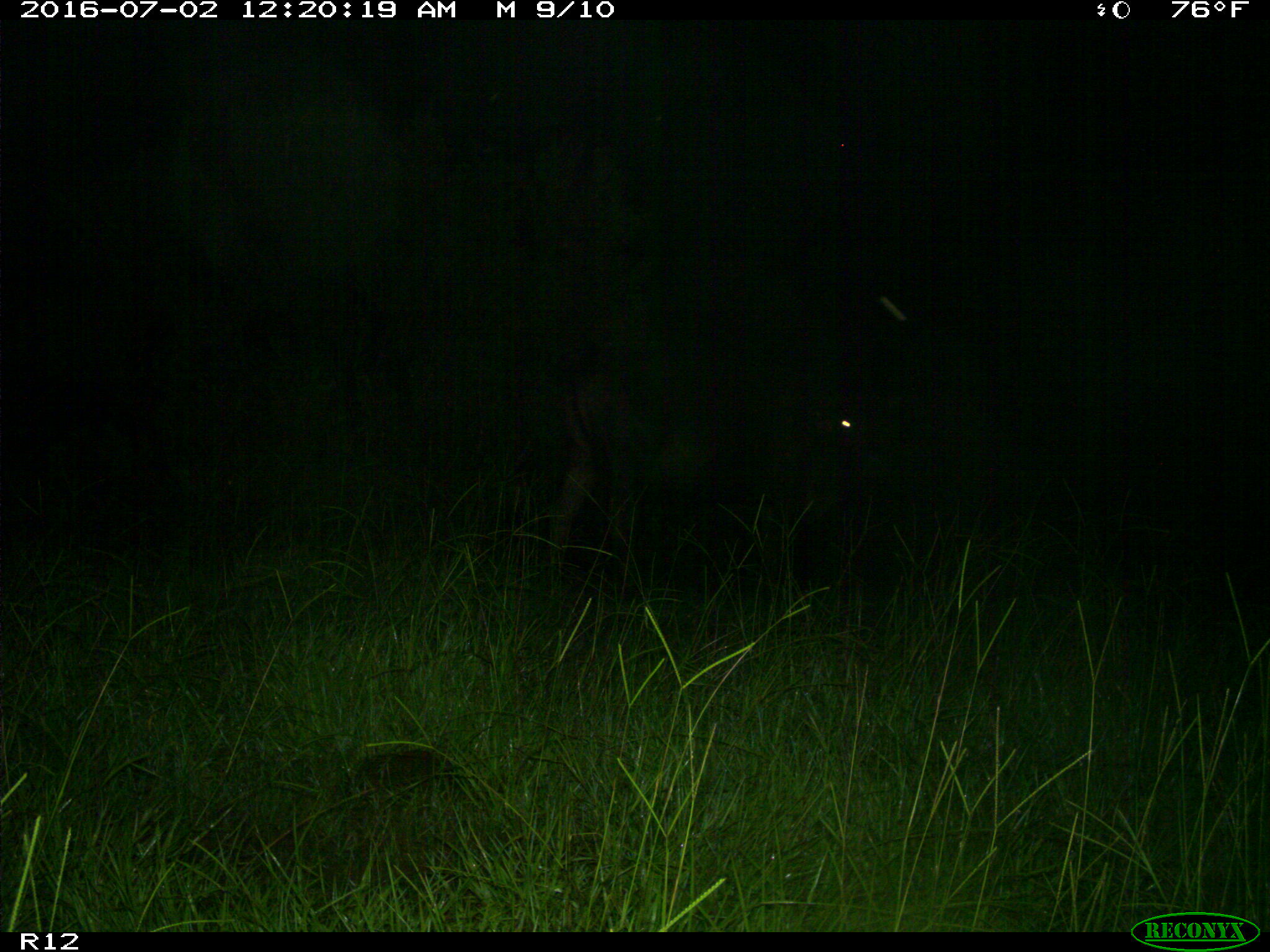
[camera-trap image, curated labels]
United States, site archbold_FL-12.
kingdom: Animalia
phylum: Chordata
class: Mammalia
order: Artiodactyla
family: Bovidae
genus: Bos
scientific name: Bos taurus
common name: domestic cow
Bos taurus (domestic cow).